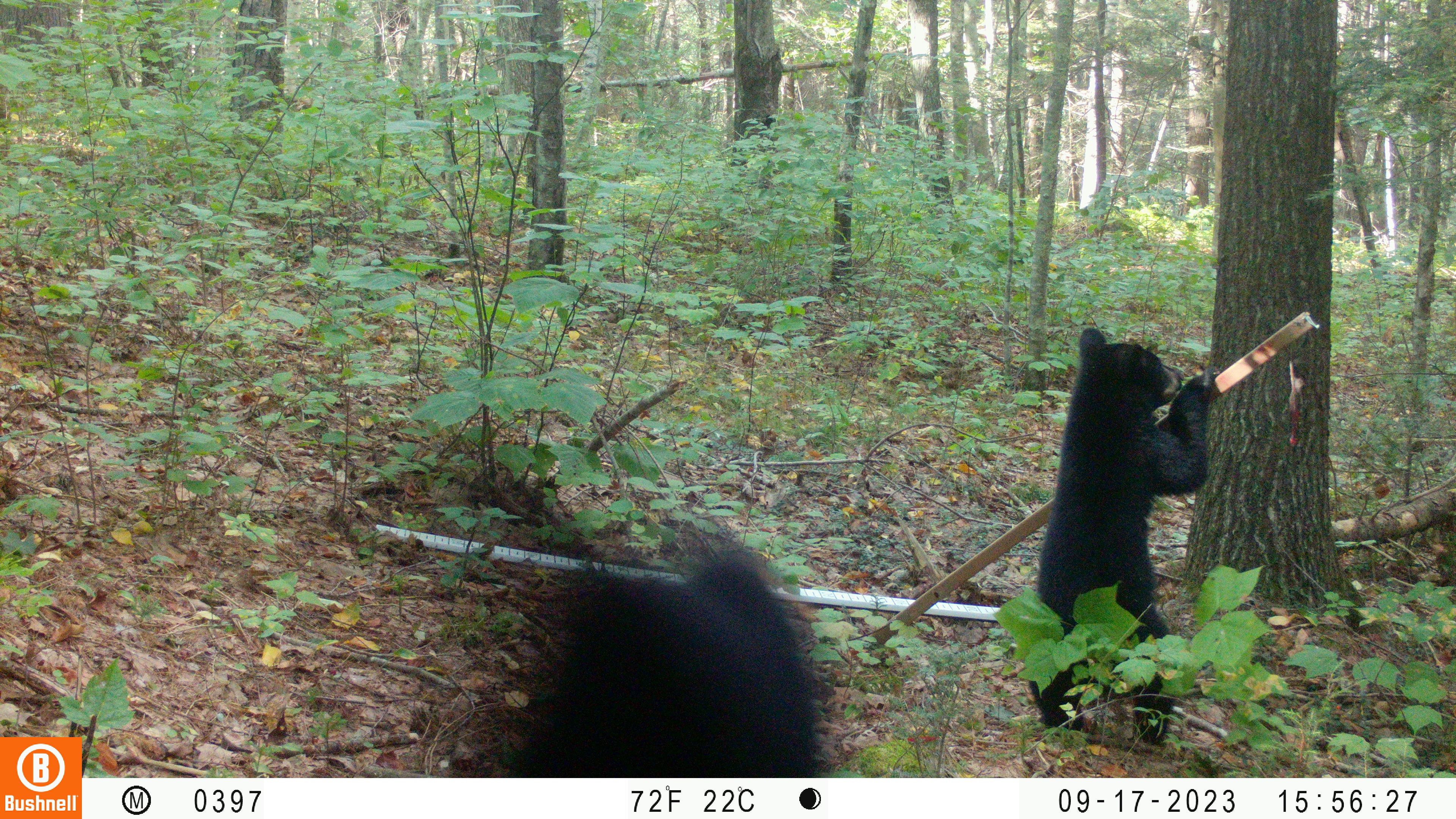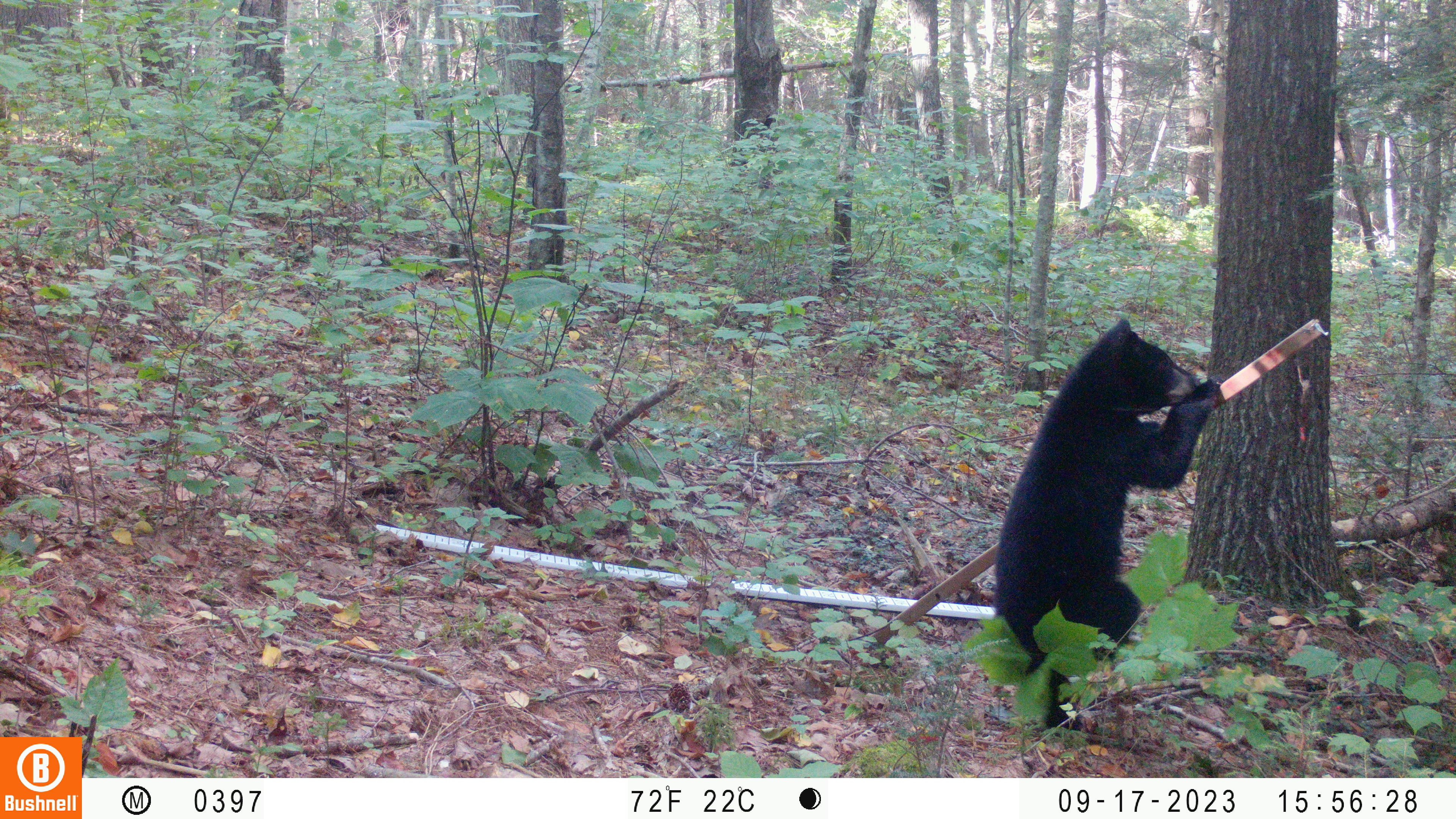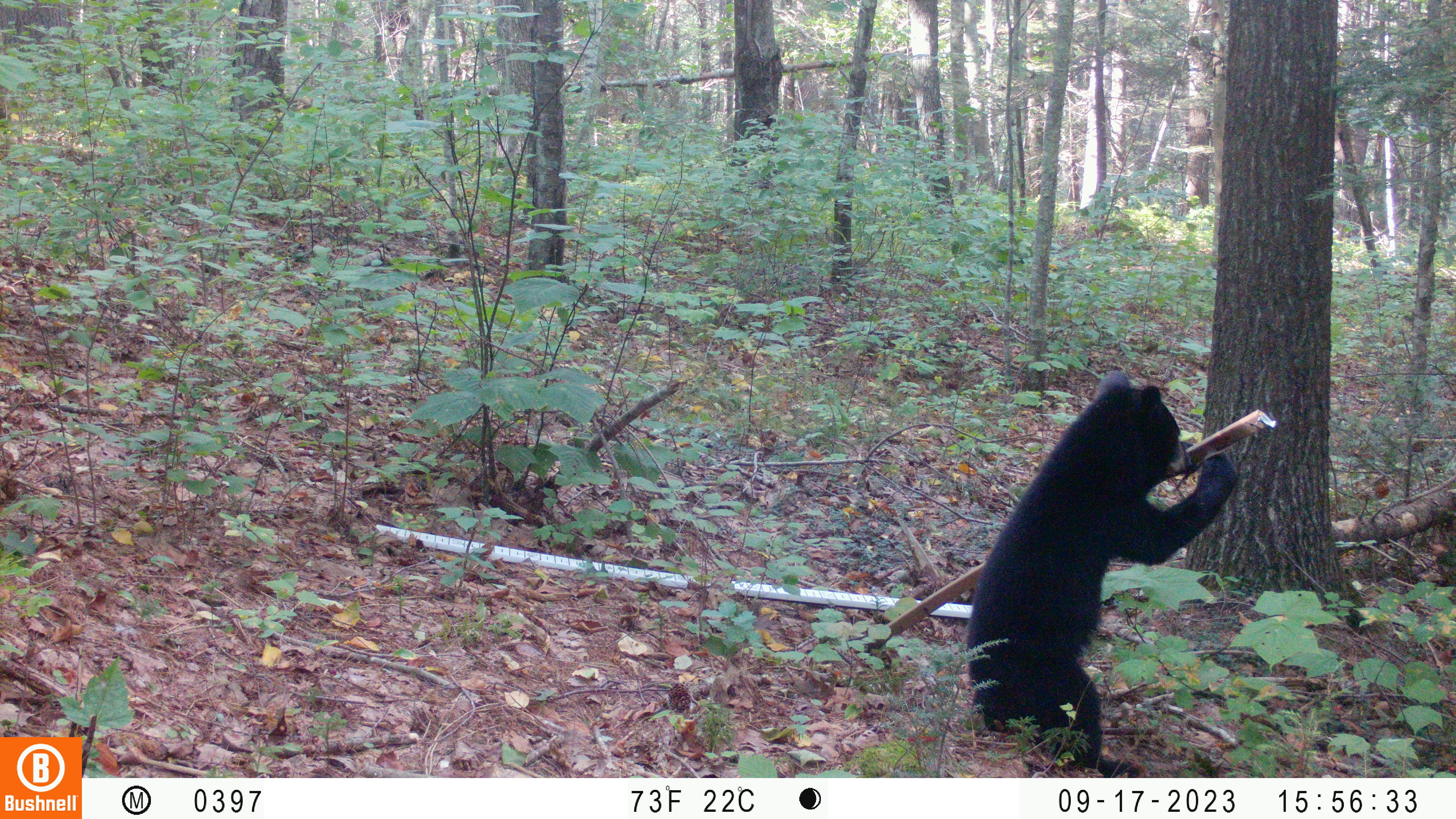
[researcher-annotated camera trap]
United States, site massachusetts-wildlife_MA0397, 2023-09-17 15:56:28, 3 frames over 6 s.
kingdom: Animalia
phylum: Chordata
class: Mammalia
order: Carnivora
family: Ursidae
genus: Ursus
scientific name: Ursus americanus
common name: black bear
Black bear (Ursus americanus).